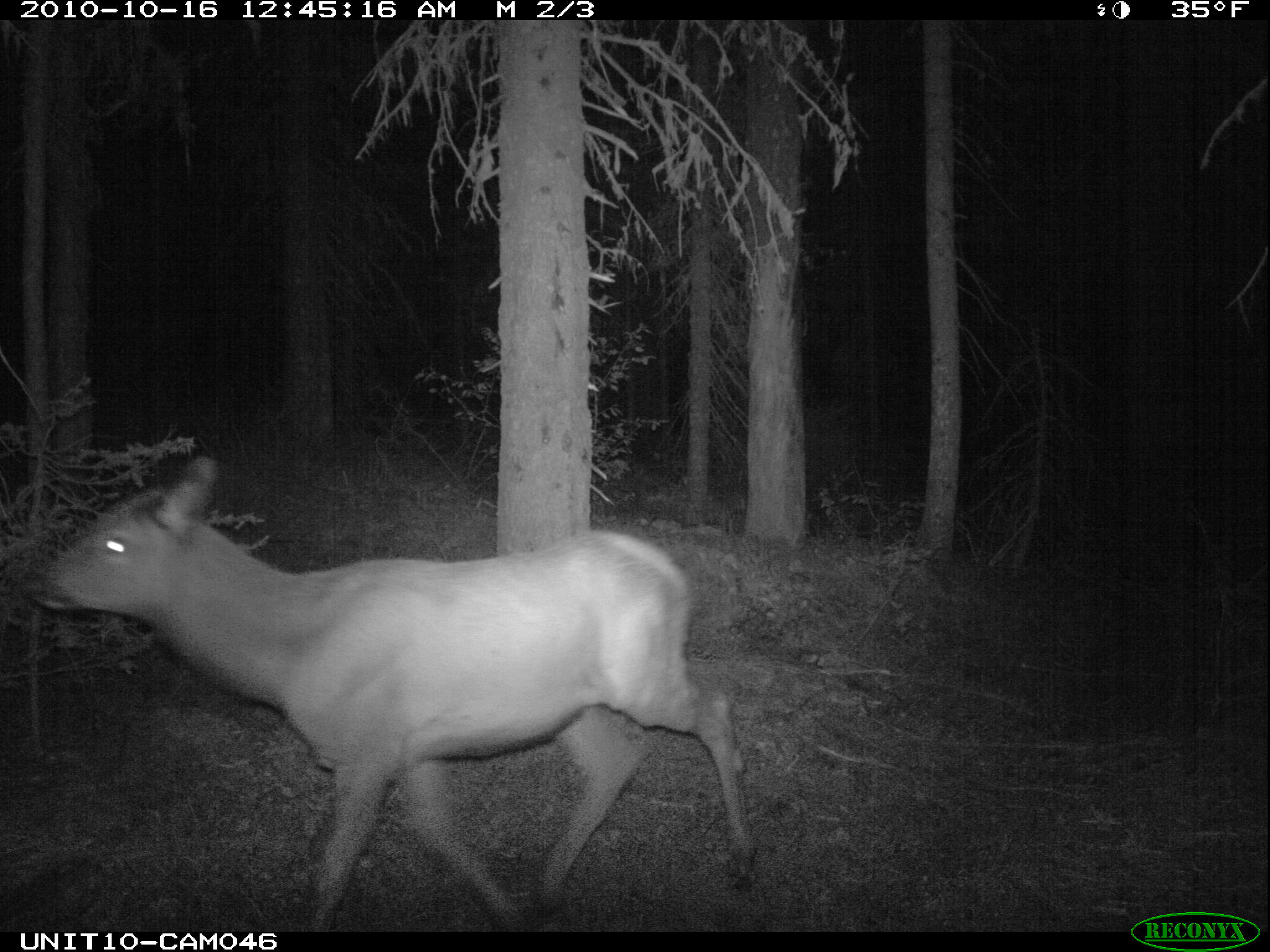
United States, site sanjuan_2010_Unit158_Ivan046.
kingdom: Animalia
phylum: Chordata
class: Mammalia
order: Artiodactyla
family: Cervidae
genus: Cervus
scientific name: Cervus elaphus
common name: red deer